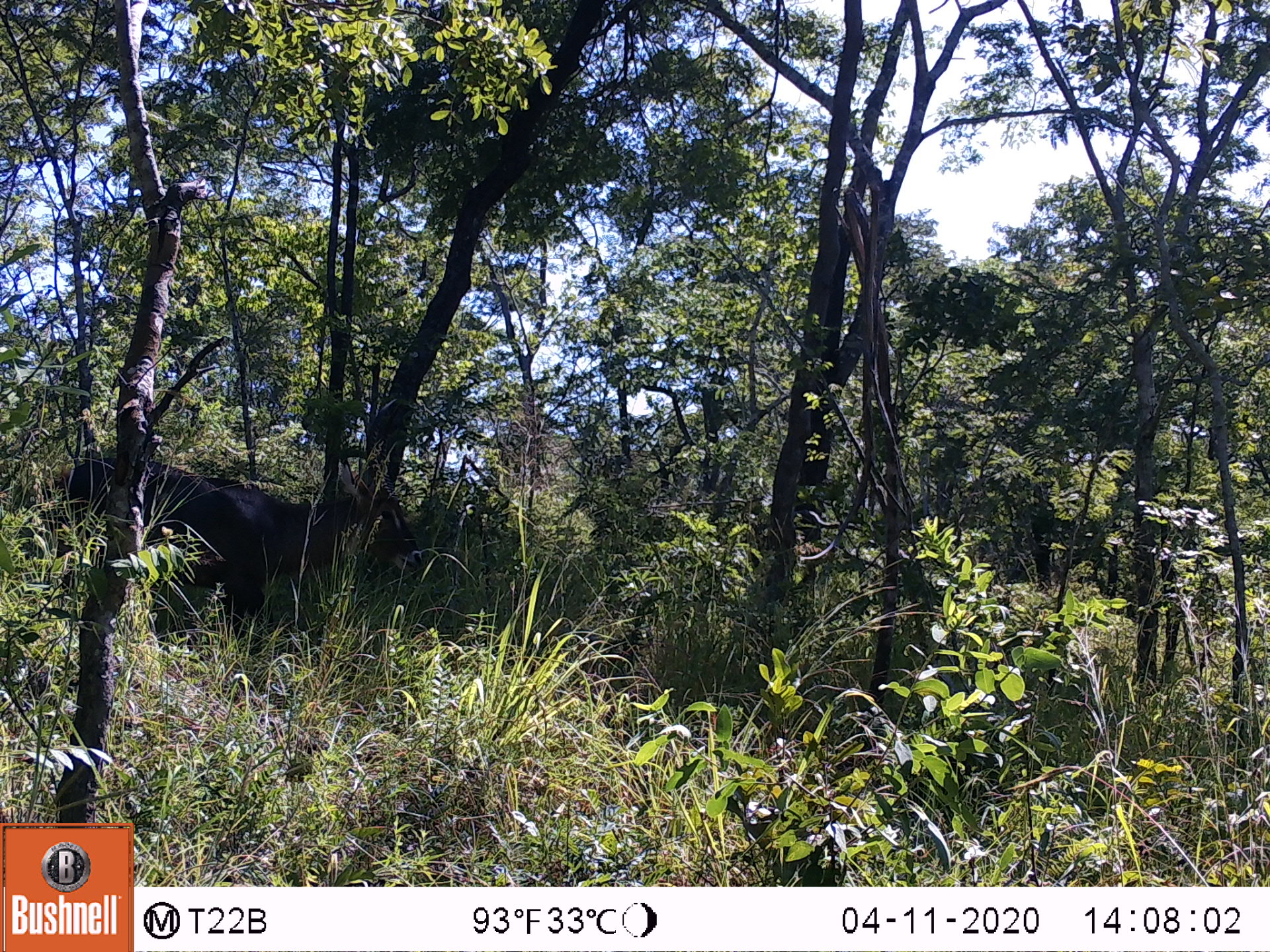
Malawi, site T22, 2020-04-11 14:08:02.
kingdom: Animalia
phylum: Chordata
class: Mammalia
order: Artiodactyla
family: Bovidae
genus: Kobus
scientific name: Kobus ellipsiprymnus ellipsiprymnus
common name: common waterbuck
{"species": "common waterbuck (Kobus ellipsiprymnus ellipsiprymnus)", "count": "1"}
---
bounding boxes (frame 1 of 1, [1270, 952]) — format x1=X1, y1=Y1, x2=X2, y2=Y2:
common waterbuck: x1=40, y1=416, x2=425, y2=618